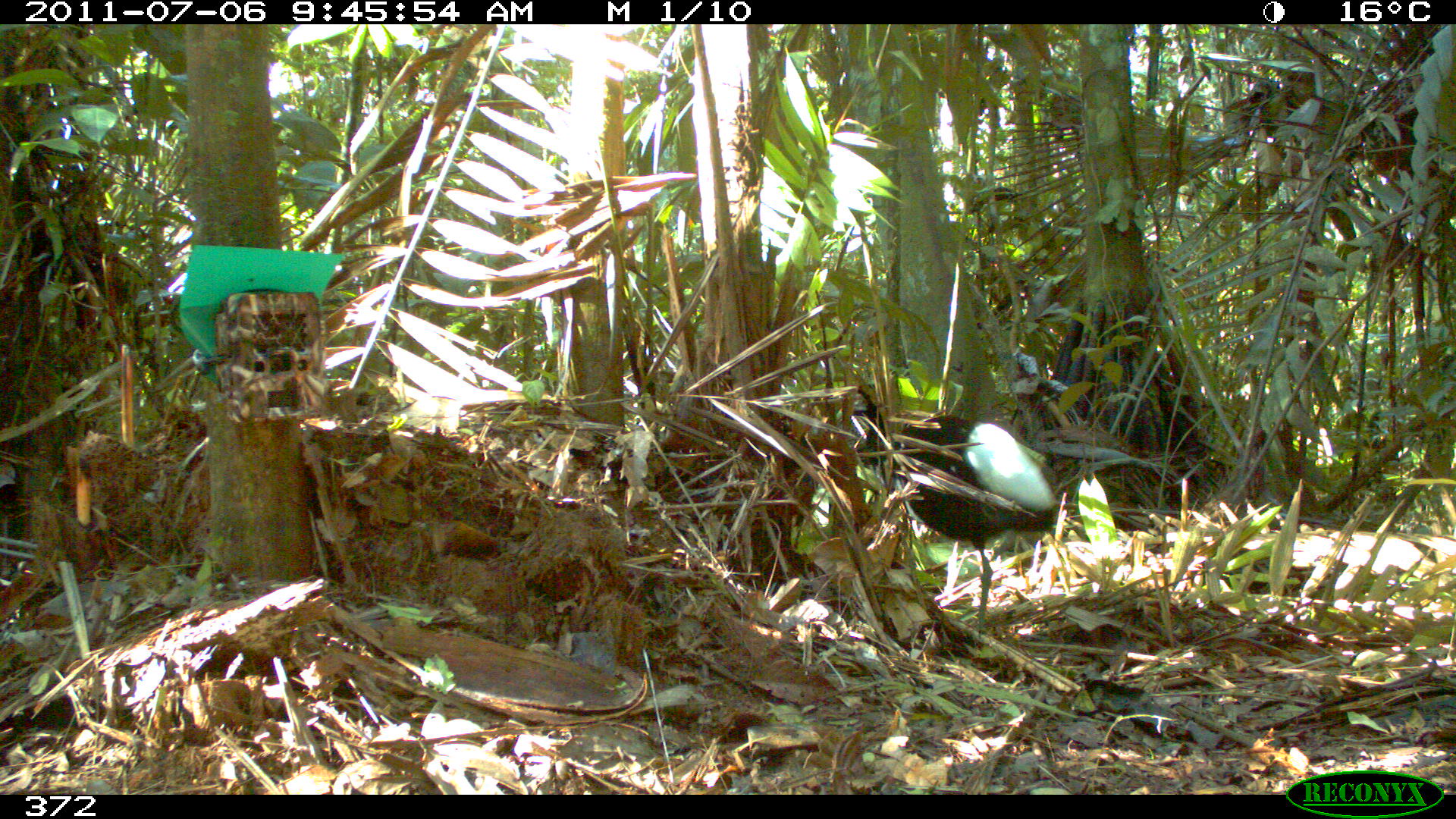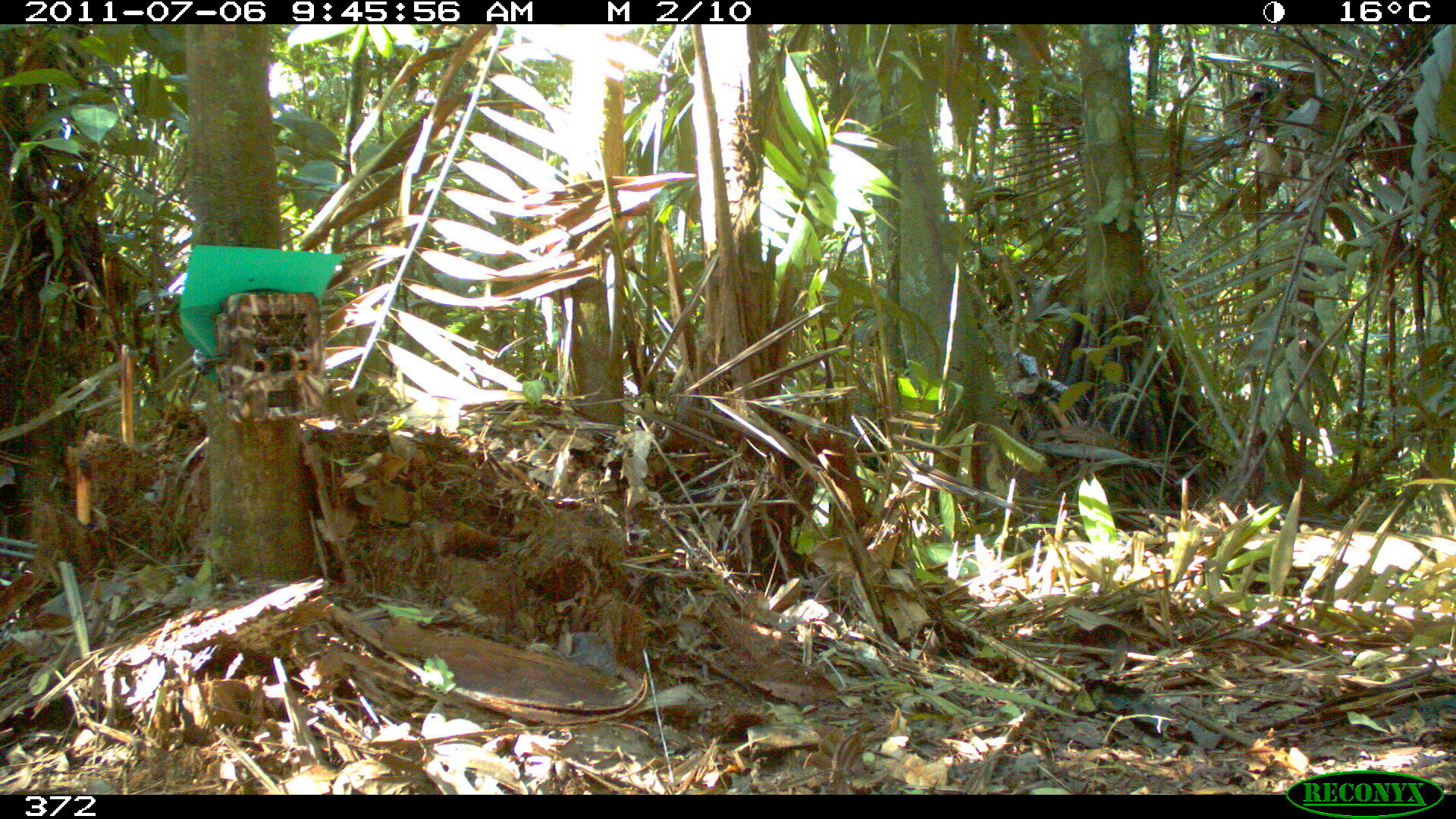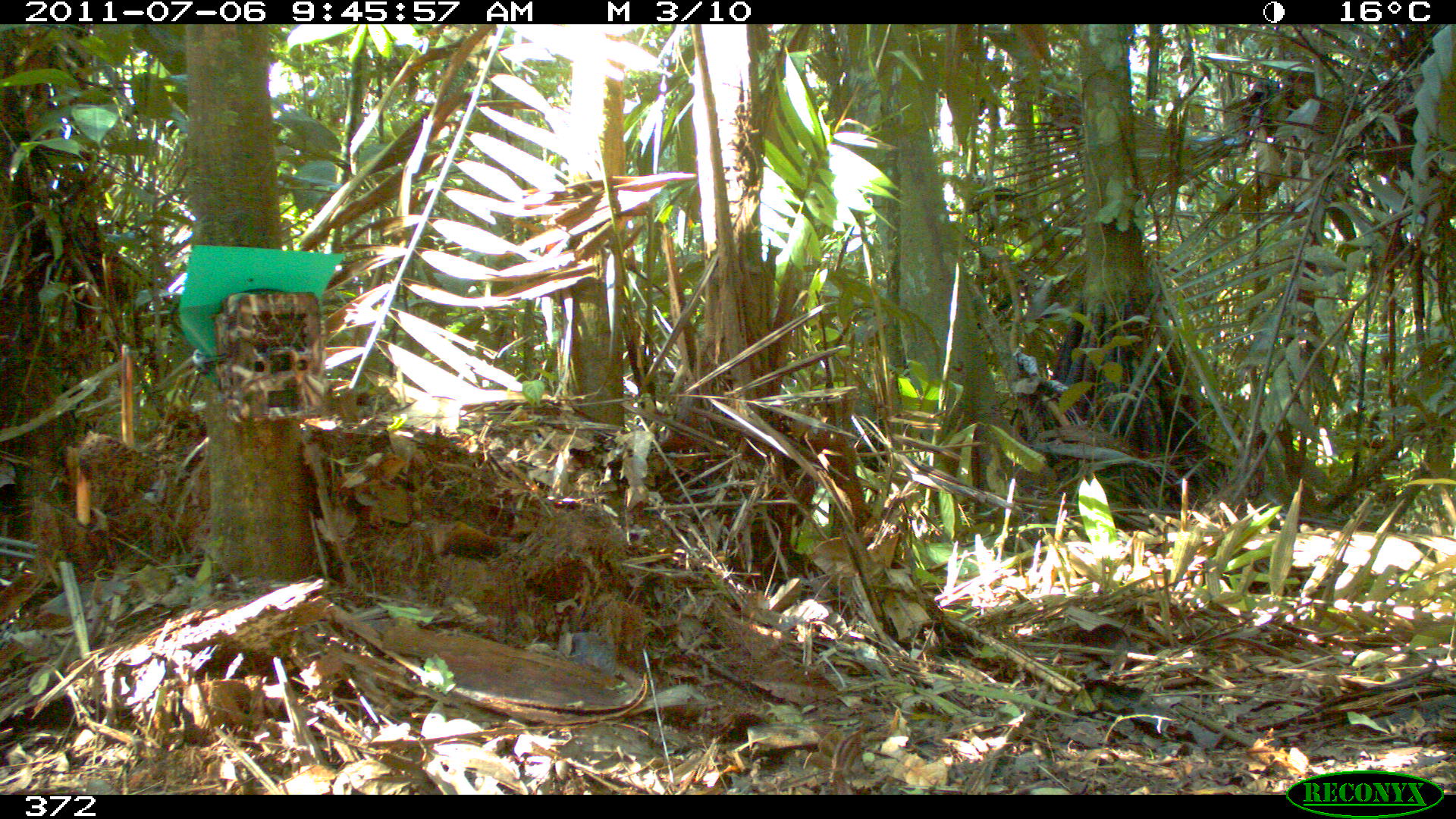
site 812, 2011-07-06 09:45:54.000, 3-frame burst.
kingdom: Animalia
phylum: Chordata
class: Aves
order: Gruiformes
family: Psophiidae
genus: Psophia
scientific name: Psophia leucoptera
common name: pale-winged trumpeter